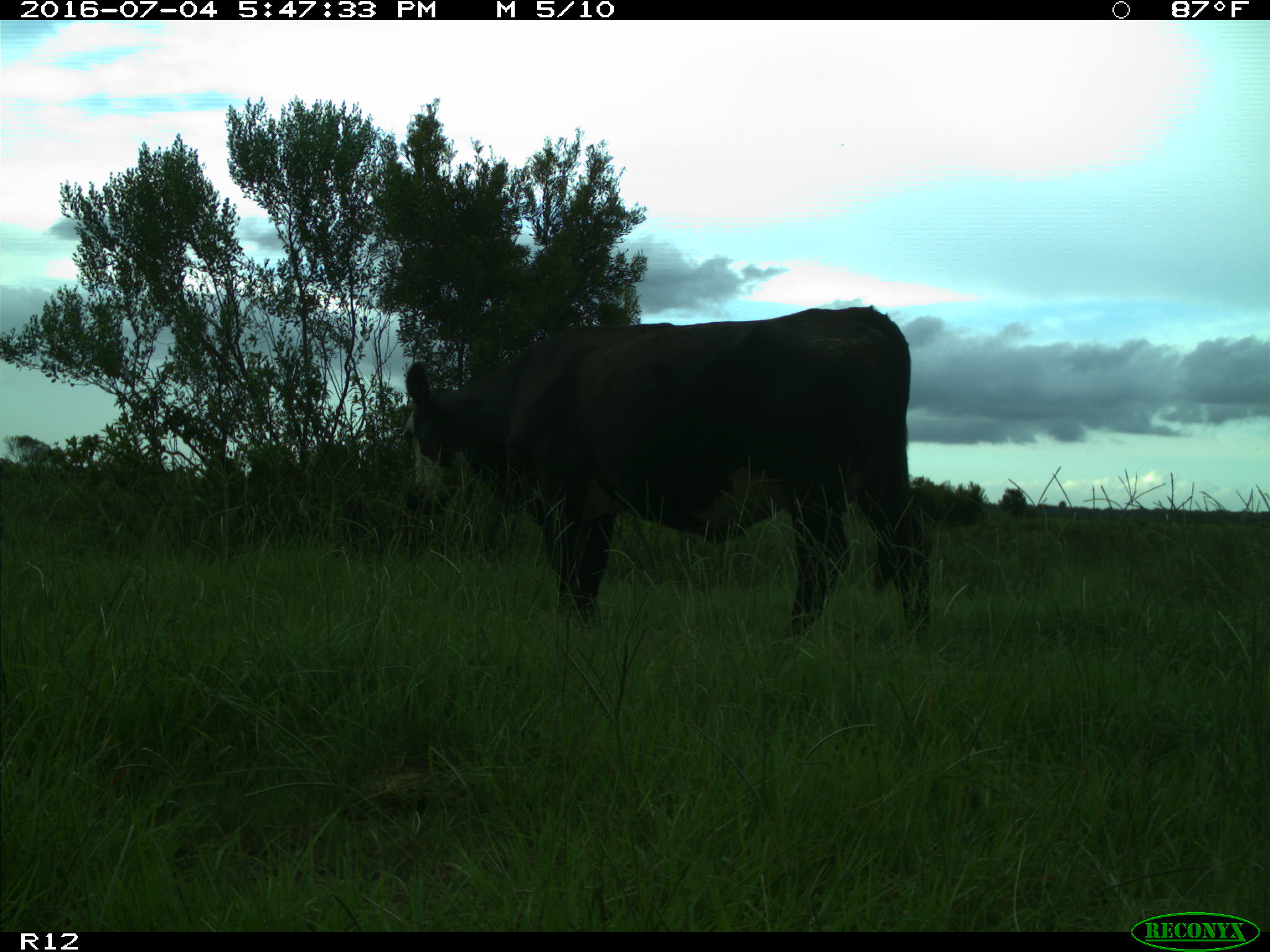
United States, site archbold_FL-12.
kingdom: Animalia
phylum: Chordata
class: Mammalia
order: Artiodactyla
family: Bovidae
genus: Bos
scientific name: Bos taurus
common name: domestic cow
Bos taurus (domestic cow).